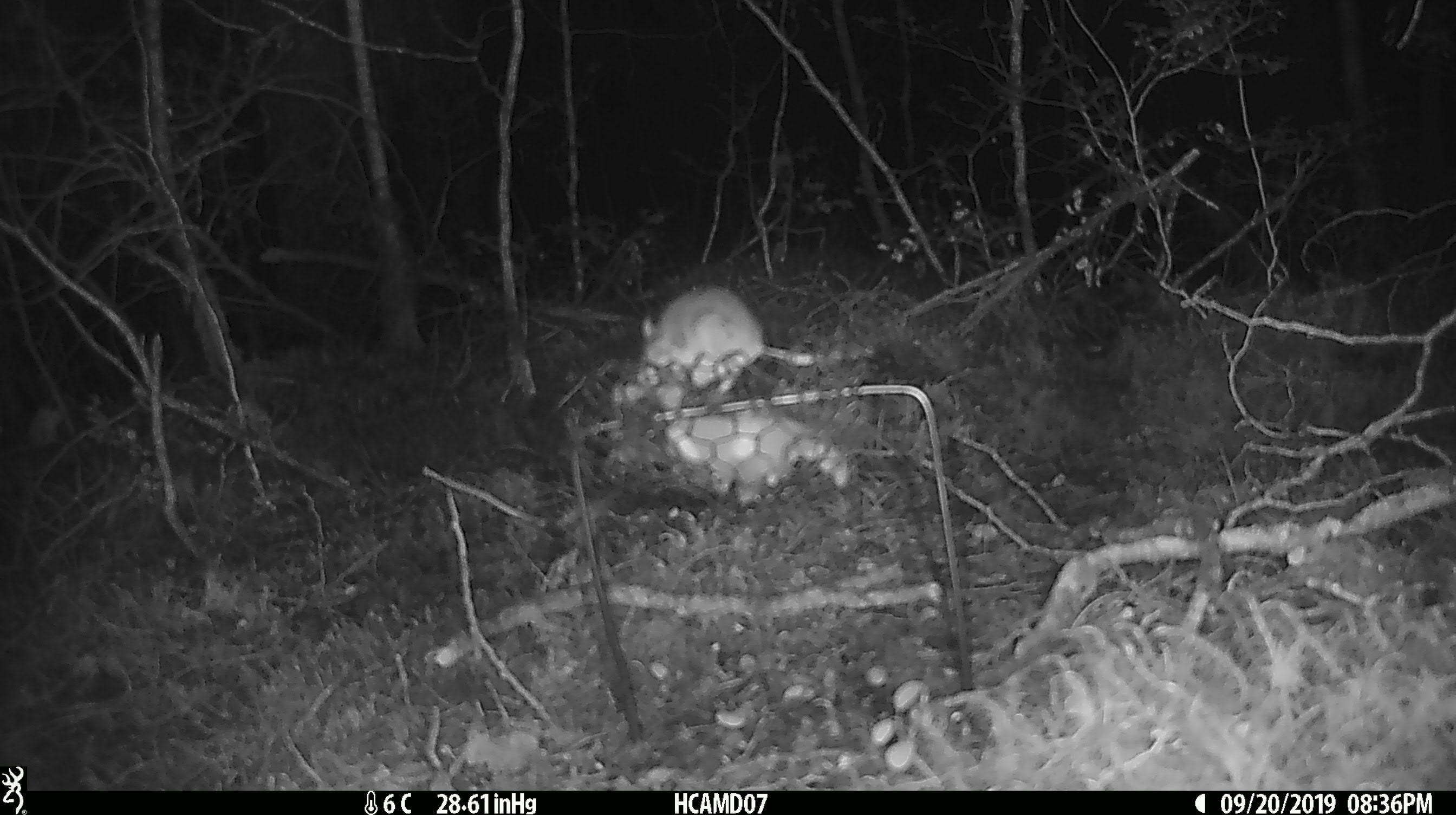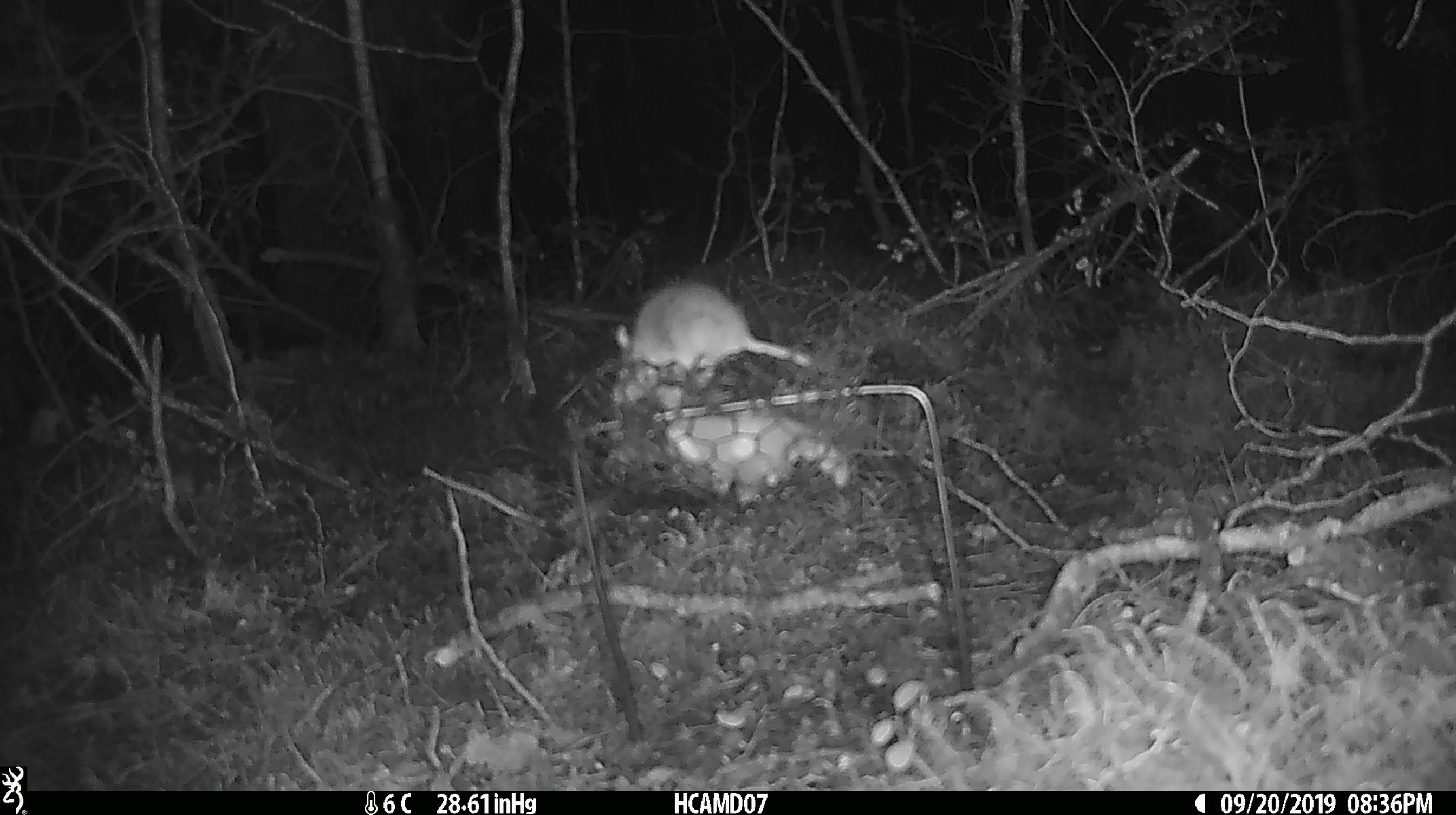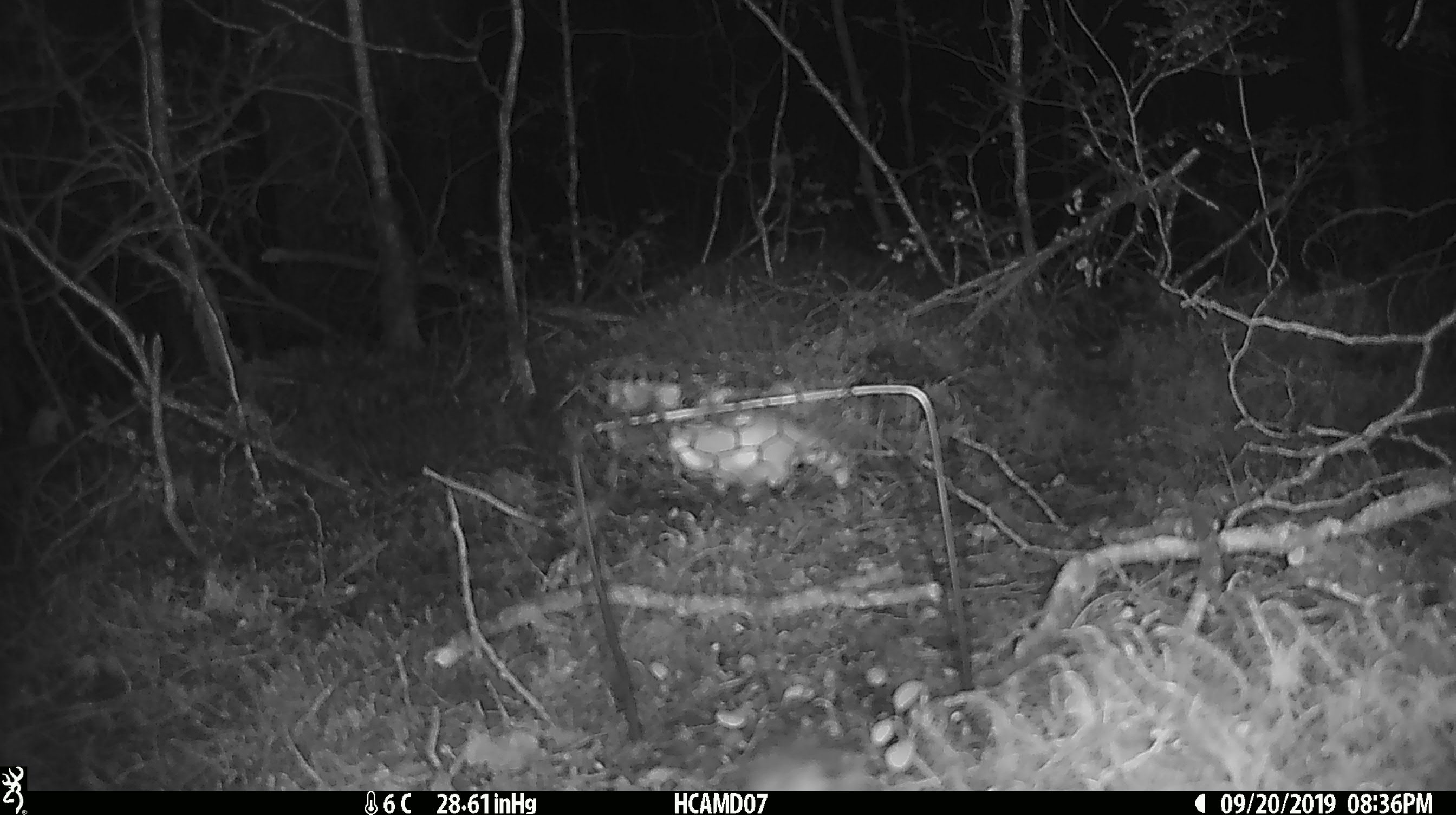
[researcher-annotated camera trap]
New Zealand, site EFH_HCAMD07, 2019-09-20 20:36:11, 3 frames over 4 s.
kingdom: Animalia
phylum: Chordata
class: Mammalia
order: Rodentia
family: Muridae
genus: Mus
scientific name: Mus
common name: mouse